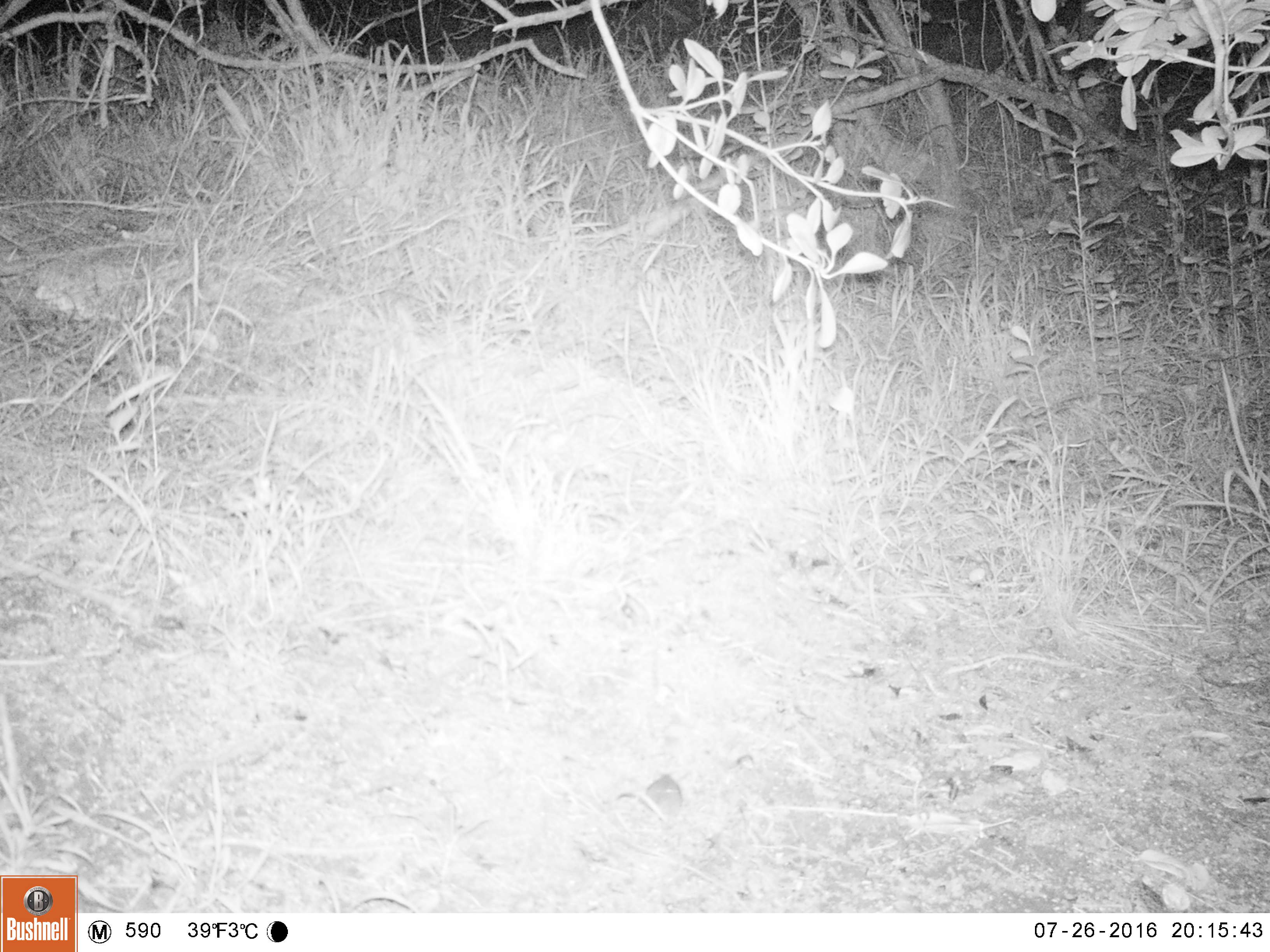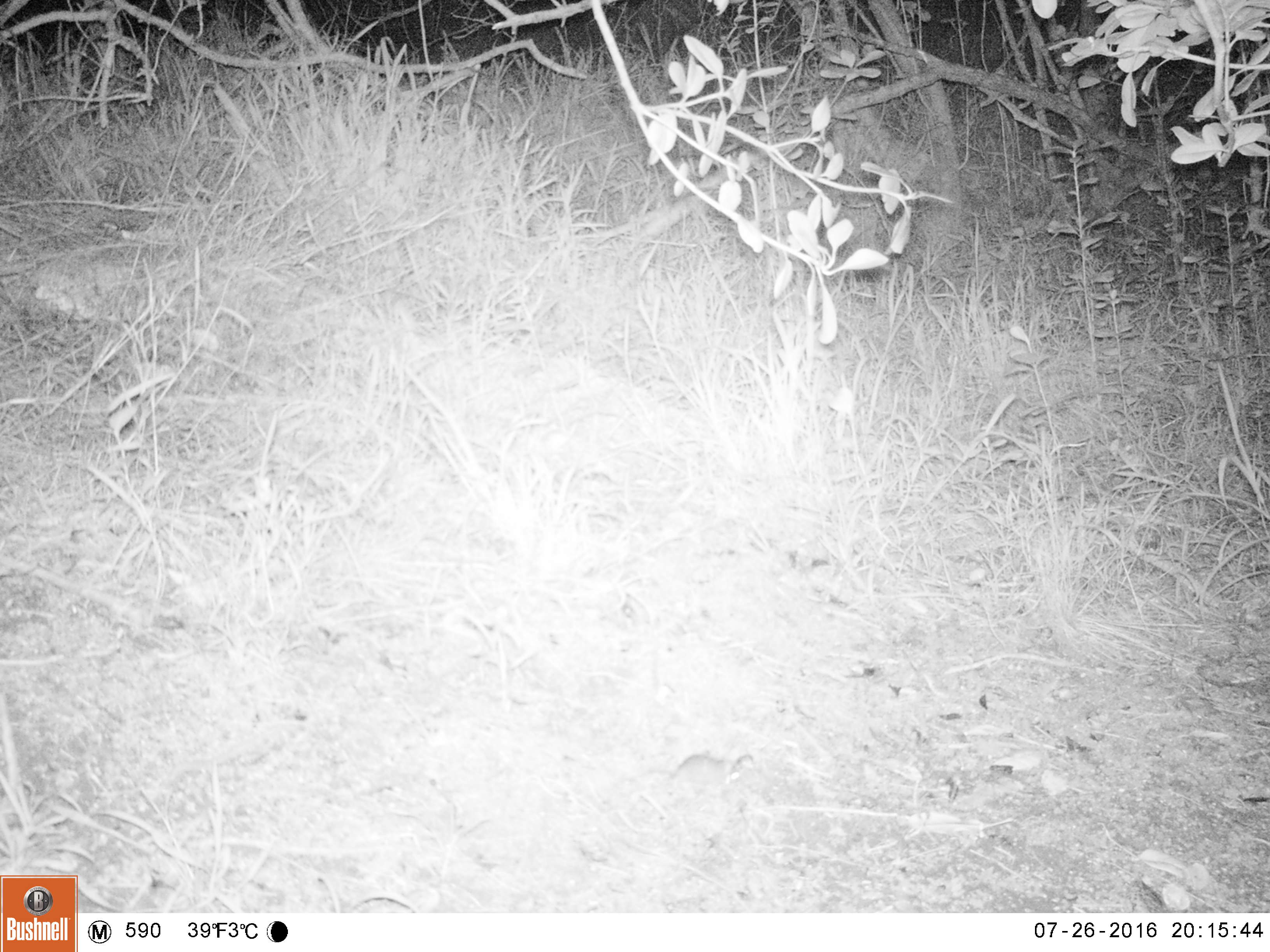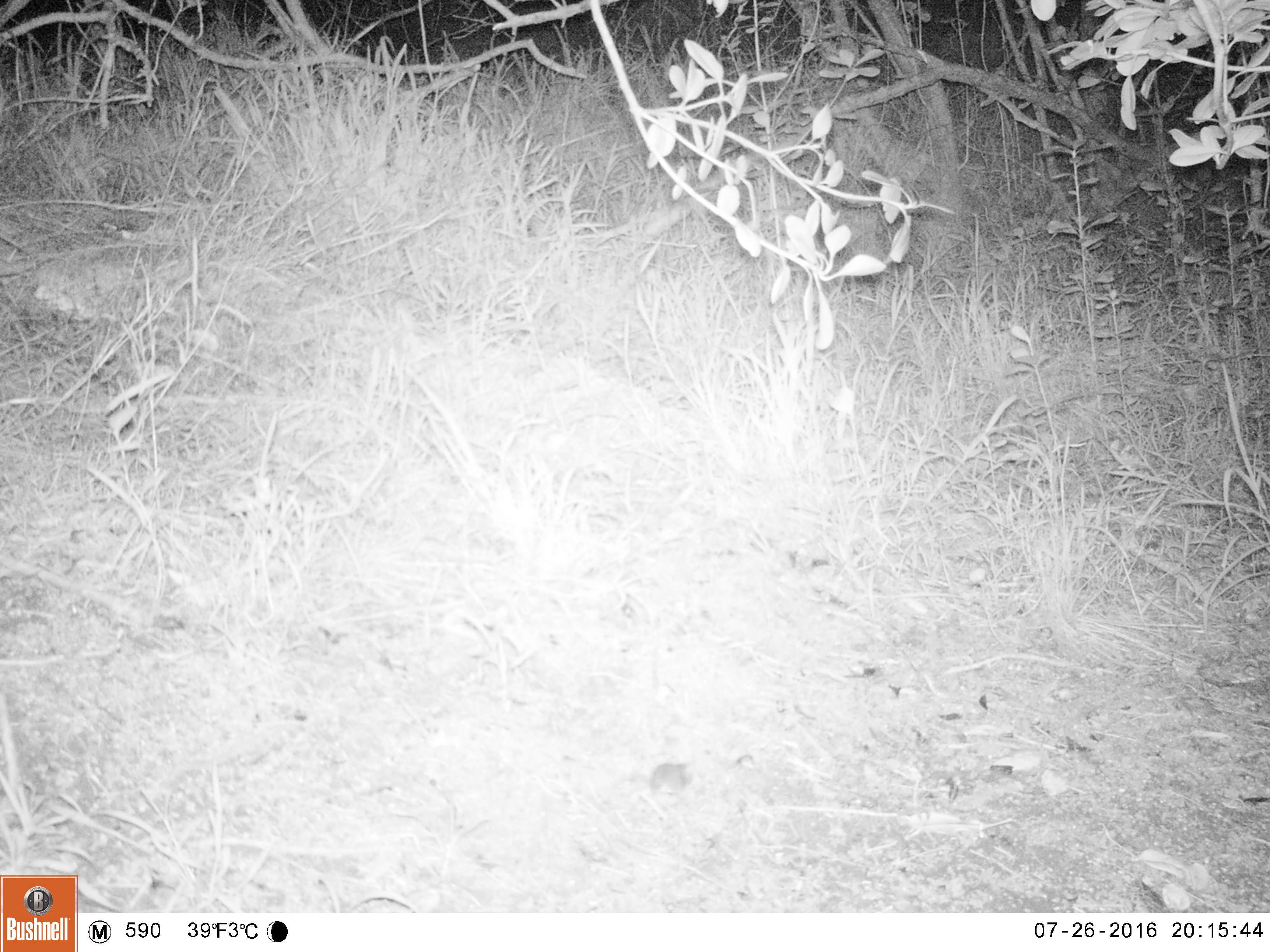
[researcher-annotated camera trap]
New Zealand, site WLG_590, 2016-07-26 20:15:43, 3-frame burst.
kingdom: Animalia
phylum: Chordata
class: Mammalia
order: Rodentia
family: Muridae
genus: Mus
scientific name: Mus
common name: mouse